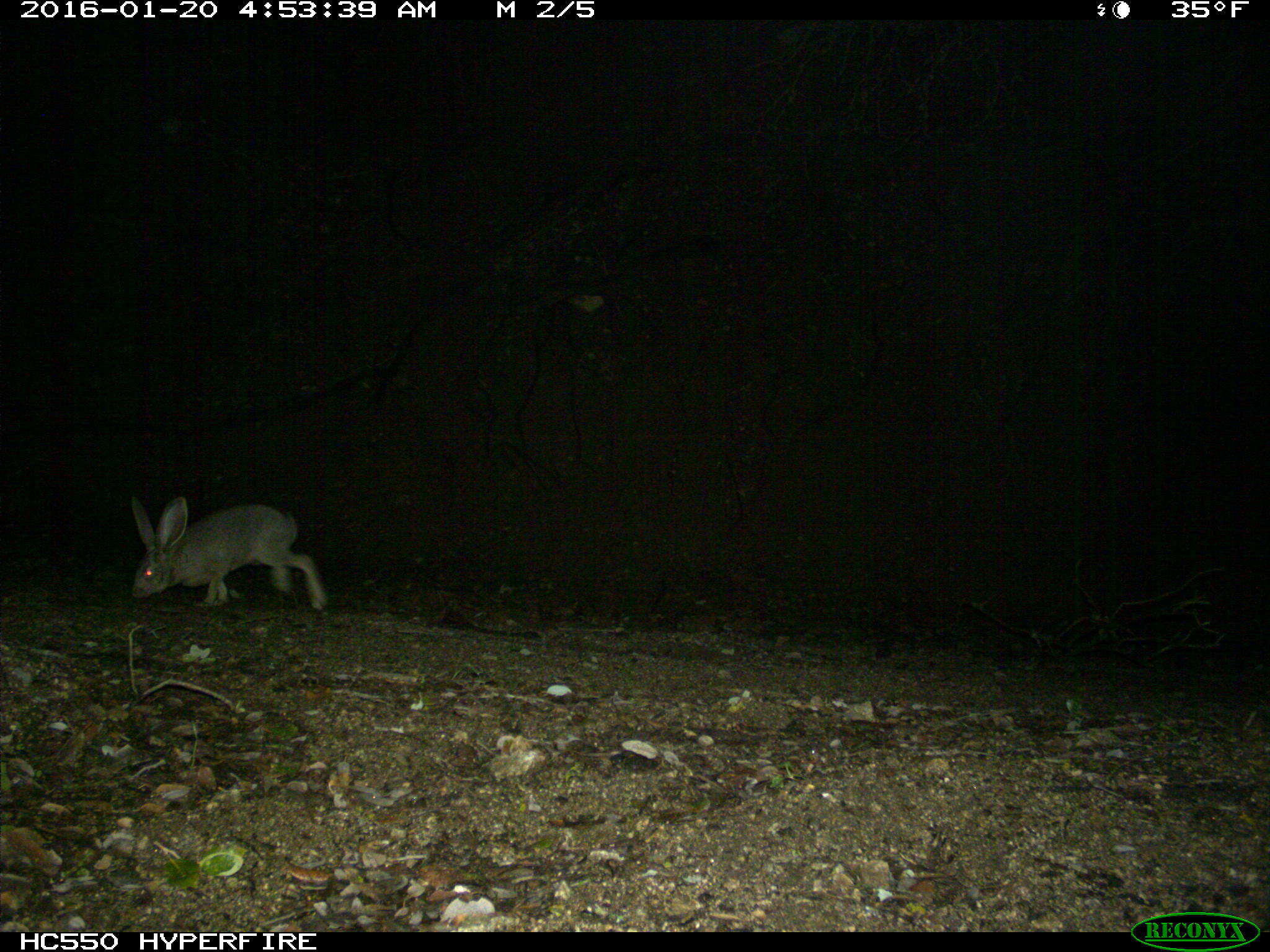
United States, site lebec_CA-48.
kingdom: Animalia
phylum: Chordata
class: Mammalia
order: Lagomorpha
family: Leporidae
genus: Lepus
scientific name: Lepus californicus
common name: black-tailed jackrabbit